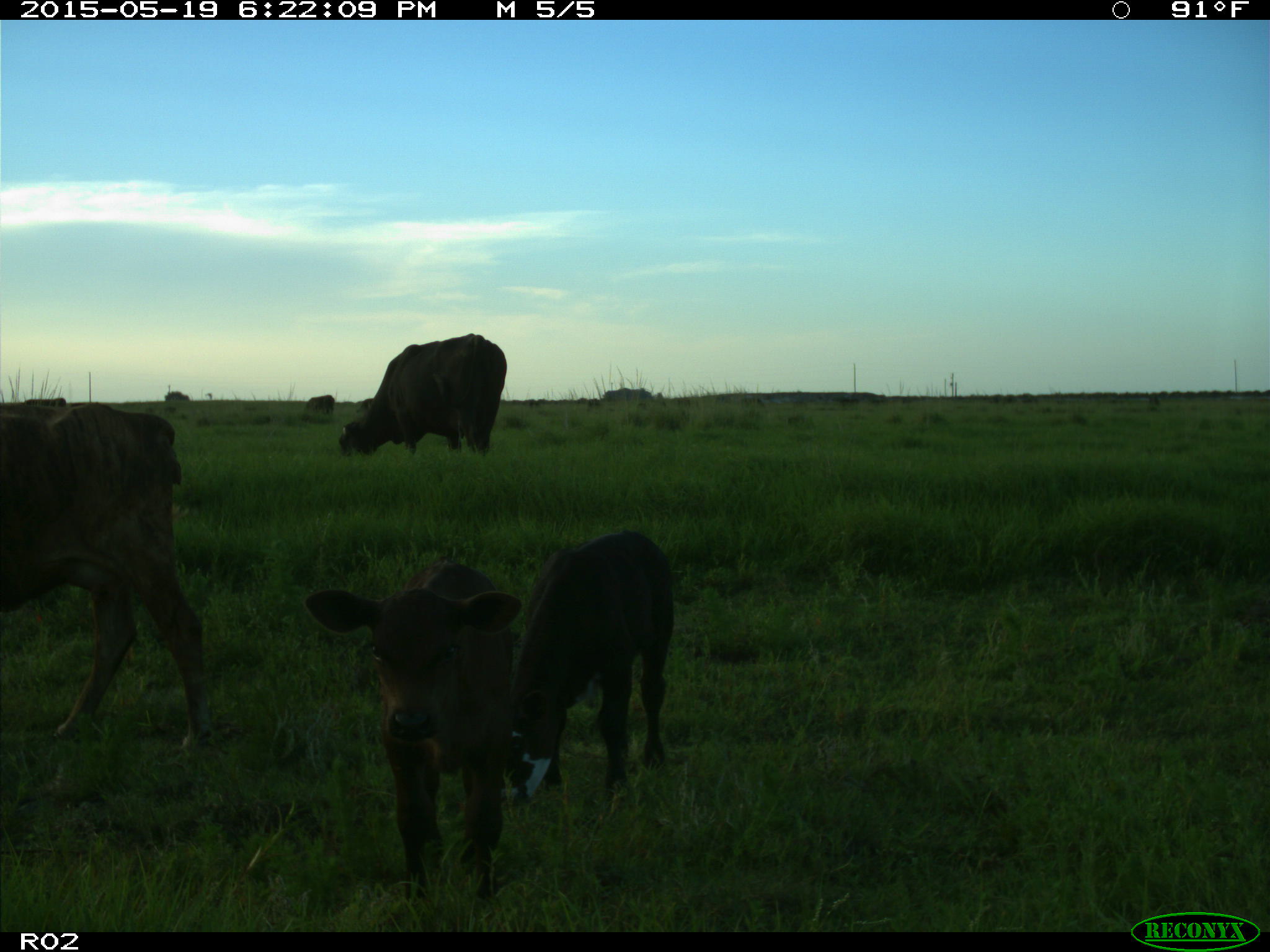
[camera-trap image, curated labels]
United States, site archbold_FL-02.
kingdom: Animalia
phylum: Chordata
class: Mammalia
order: Artiodactyla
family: Bovidae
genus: Bos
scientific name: Bos taurus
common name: domestic cow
Bos taurus (domestic cow).